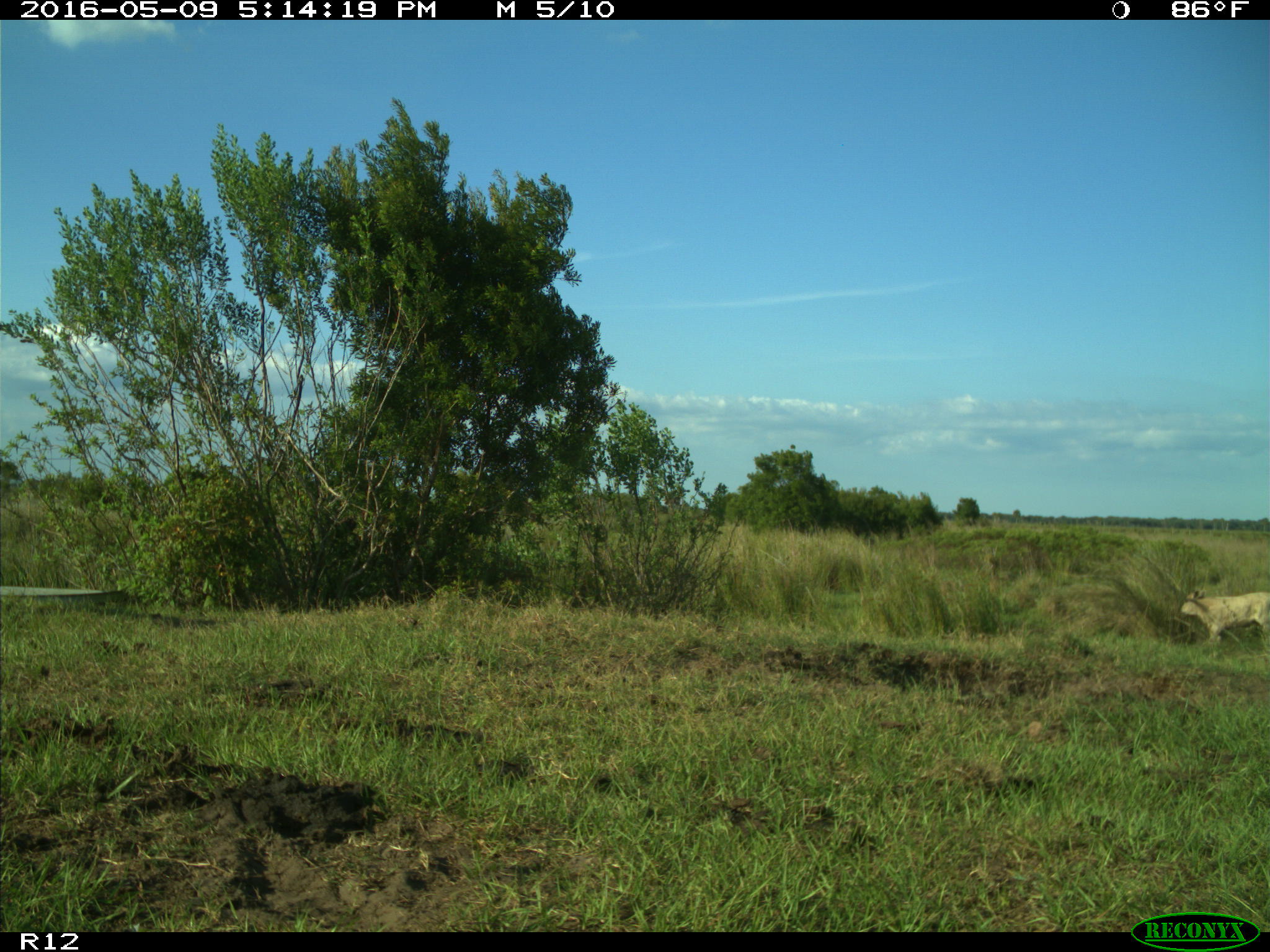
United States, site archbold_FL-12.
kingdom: Animalia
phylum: Chordata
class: Mammalia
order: Artiodactyla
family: Bovidae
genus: Bos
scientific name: Bos taurus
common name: domestic cow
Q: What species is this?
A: Bos taurus (domestic cow).